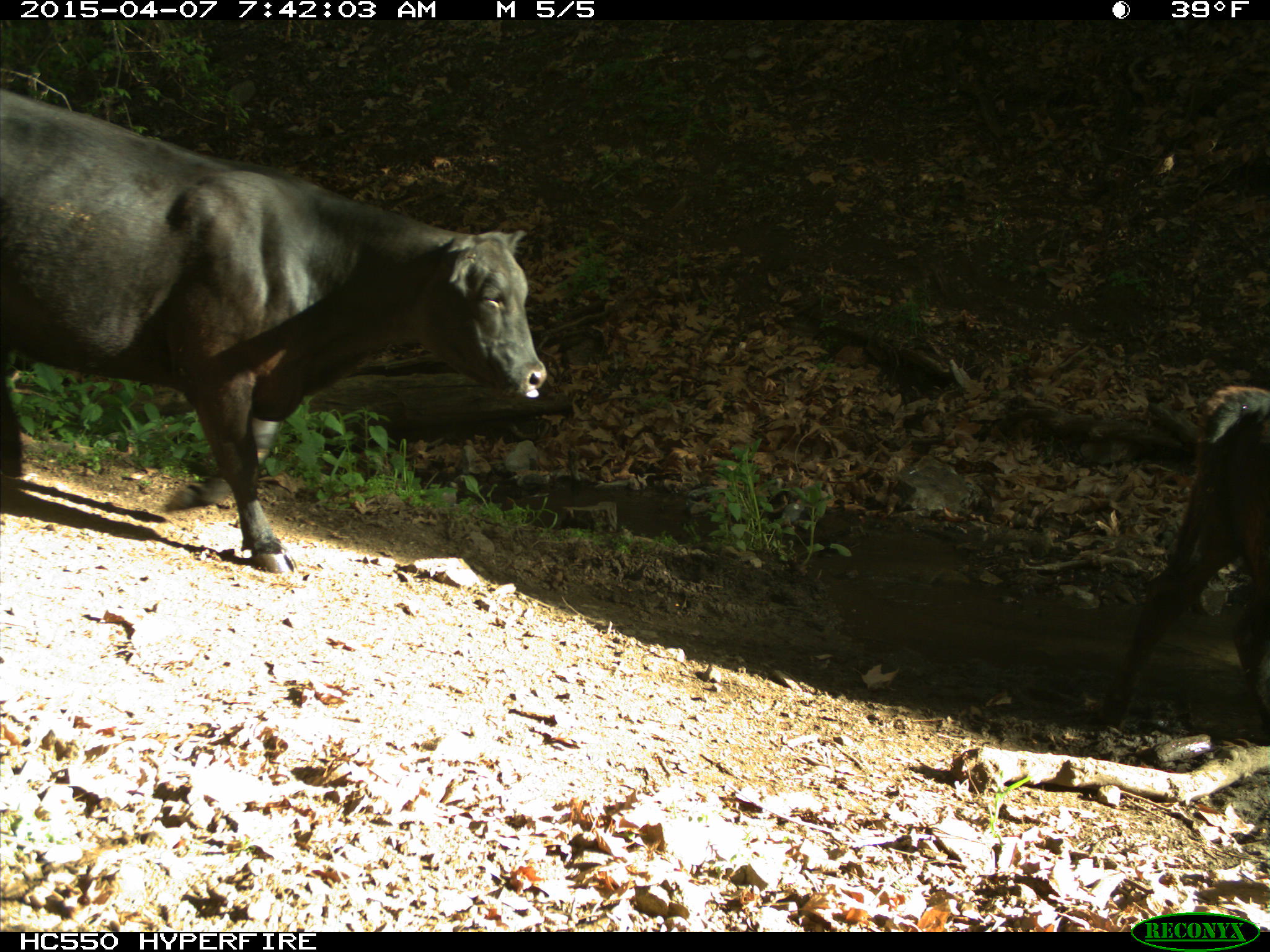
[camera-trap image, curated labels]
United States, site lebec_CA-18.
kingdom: Animalia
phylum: Chordata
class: Mammalia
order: Artiodactyla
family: Bovidae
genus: Bos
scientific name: Bos taurus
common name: domestic cow